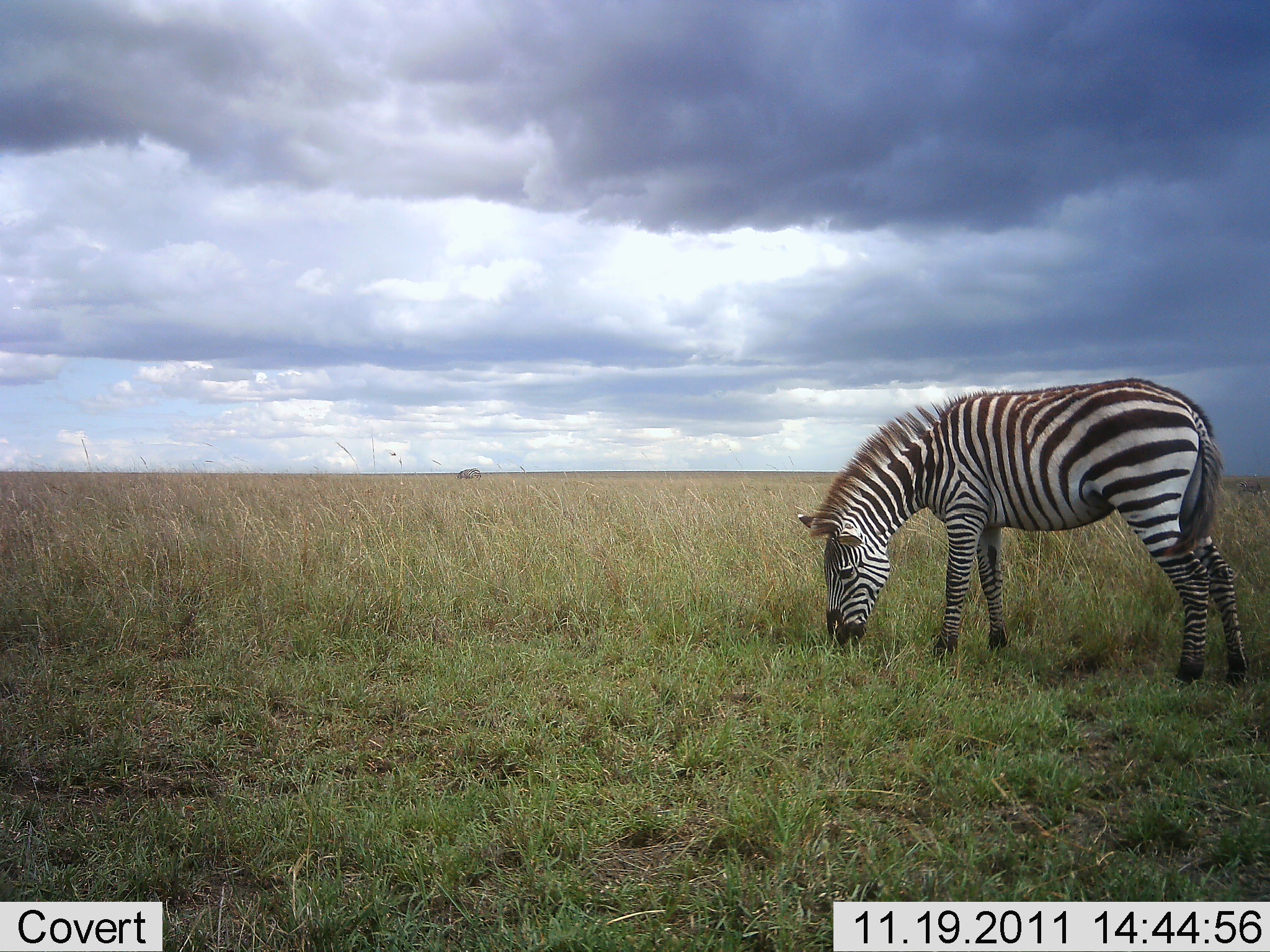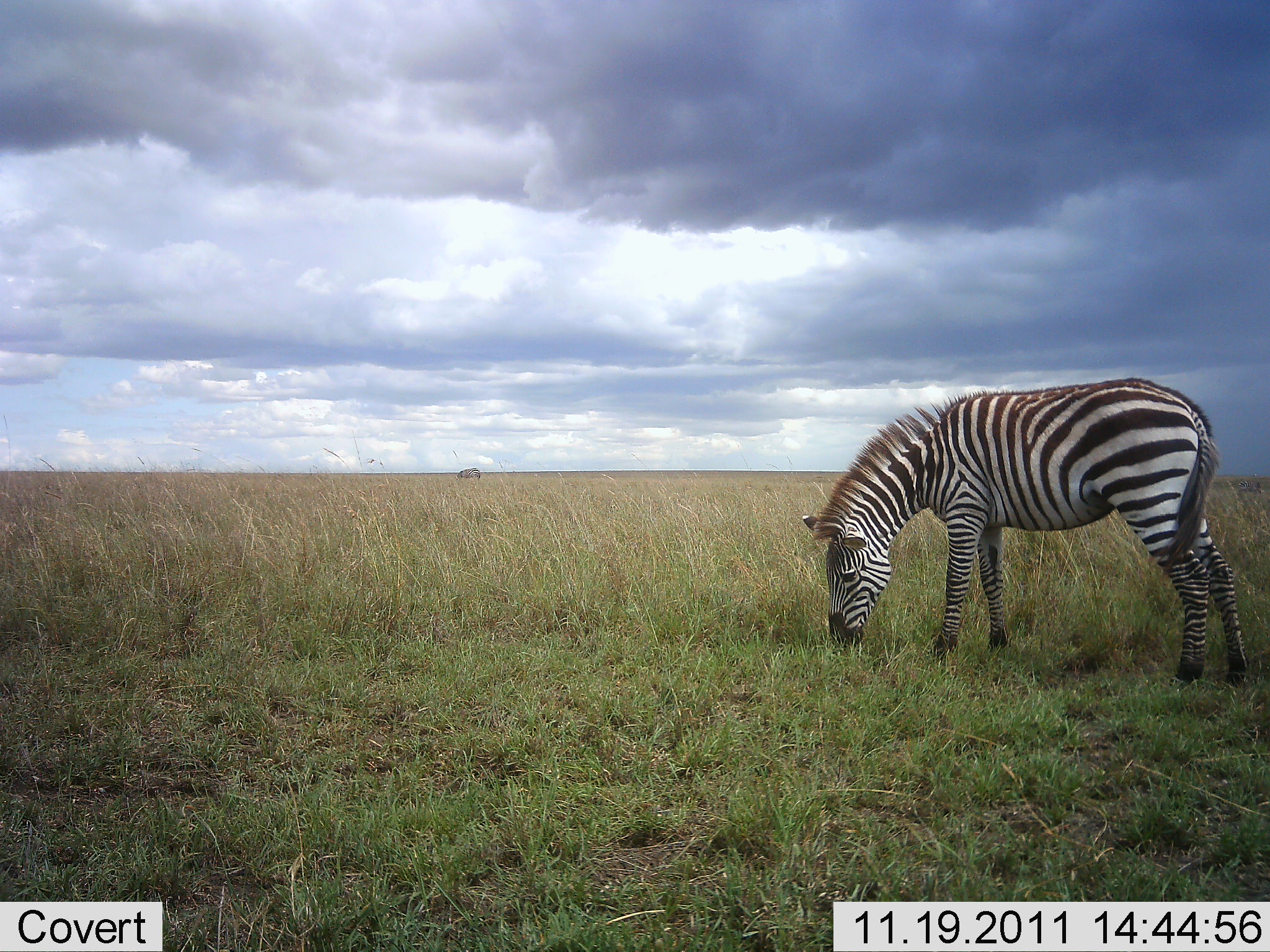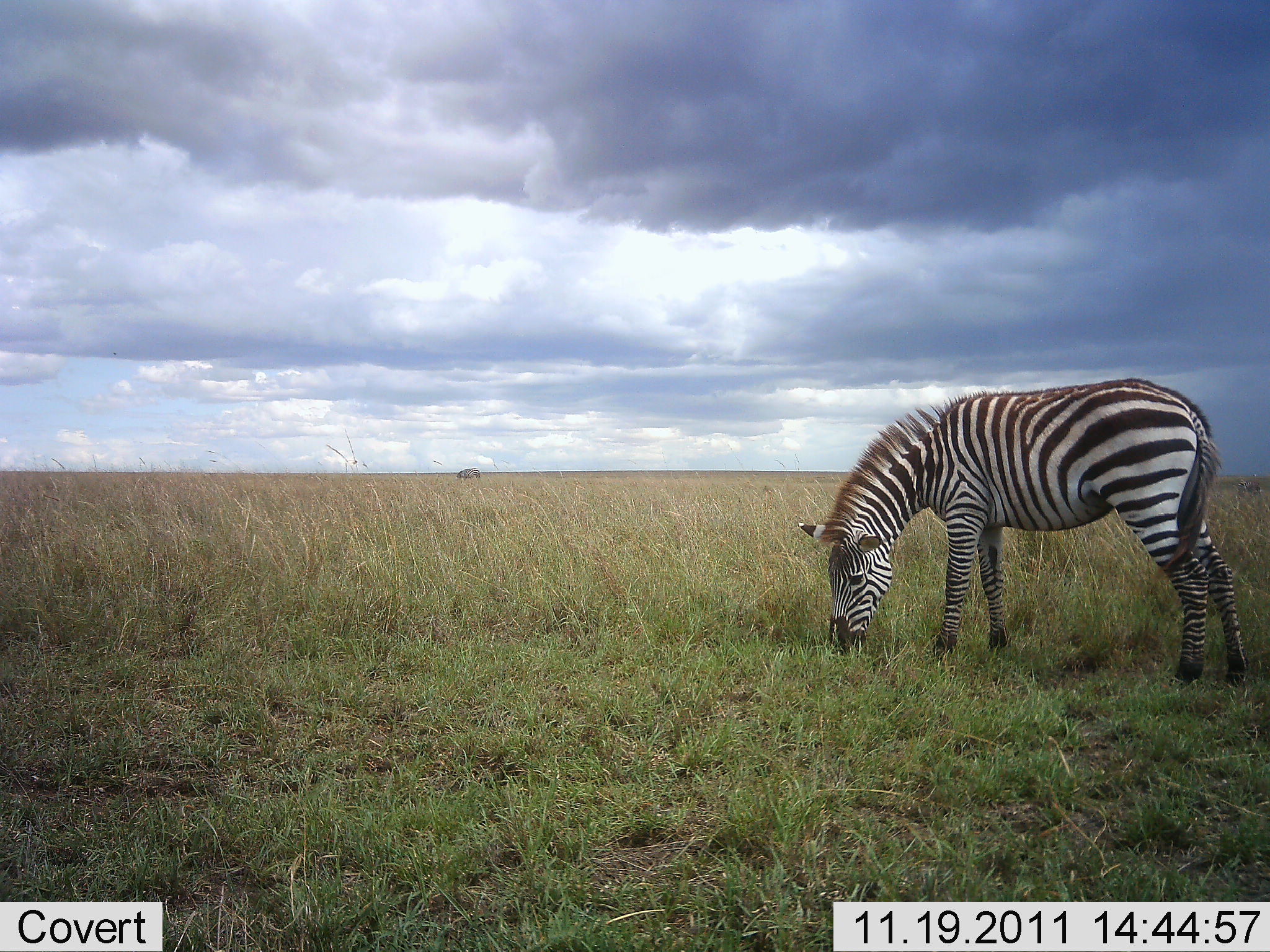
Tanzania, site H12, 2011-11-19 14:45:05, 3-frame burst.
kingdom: Animalia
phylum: Chordata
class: Mammalia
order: Perissodactyla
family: Equidae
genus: Equus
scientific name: Equus quagga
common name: plains zebra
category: zebra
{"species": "zebra (plains zebra) (Equus quagga)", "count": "1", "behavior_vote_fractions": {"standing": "25%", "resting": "0%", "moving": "0%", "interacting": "0%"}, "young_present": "0%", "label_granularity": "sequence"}